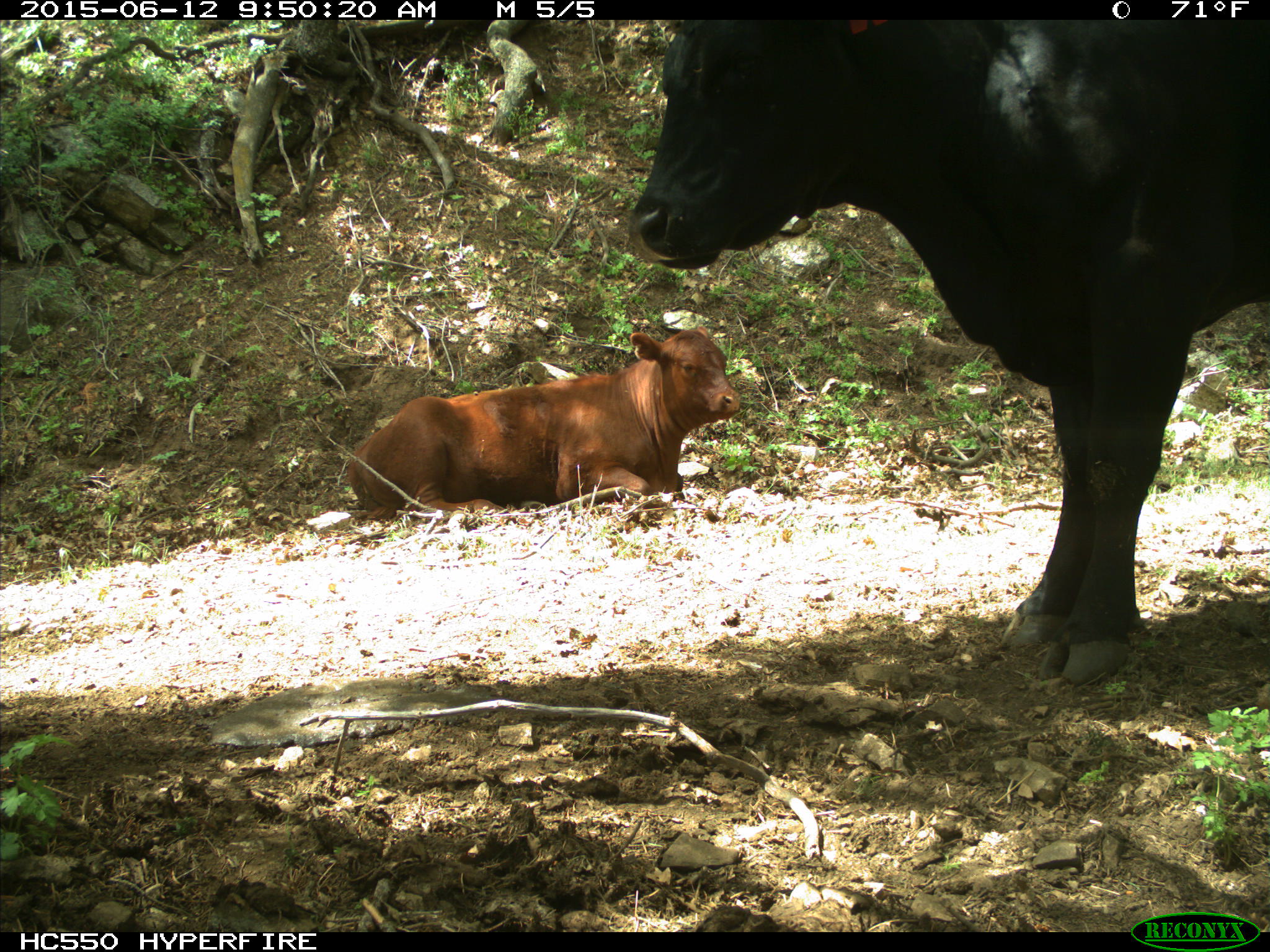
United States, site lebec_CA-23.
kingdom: Animalia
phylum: Chordata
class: Mammalia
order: Artiodactyla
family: Bovidae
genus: Bos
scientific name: Bos taurus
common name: domestic cow